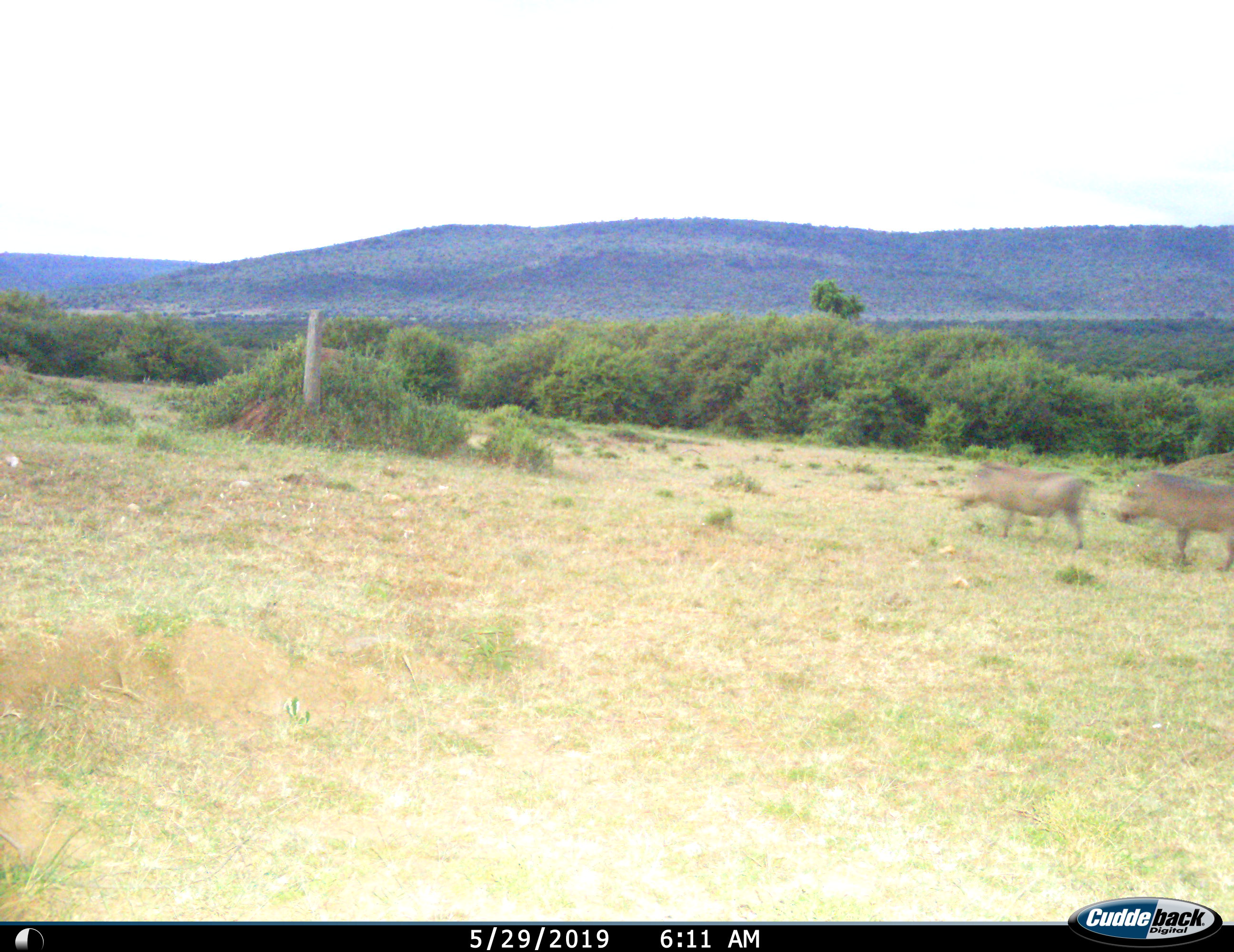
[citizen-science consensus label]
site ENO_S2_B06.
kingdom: Animalia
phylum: Chordata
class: Mammalia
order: Artiodactyla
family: Suidae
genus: Phacochoerus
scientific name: Phacochoerus africanus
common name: warthog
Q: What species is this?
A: Warthog (Phacochoerus africanus).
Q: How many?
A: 2.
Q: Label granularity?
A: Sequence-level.